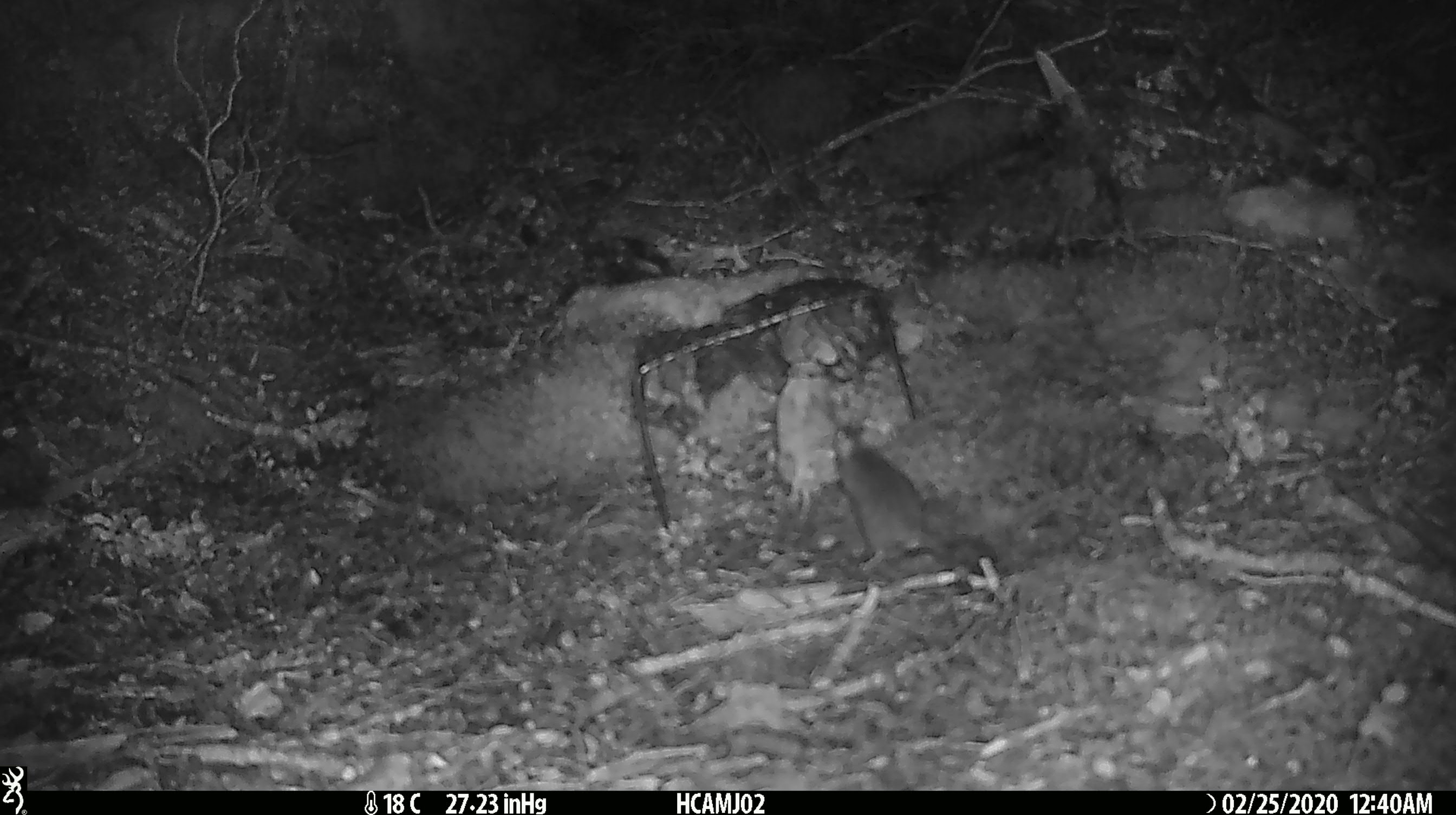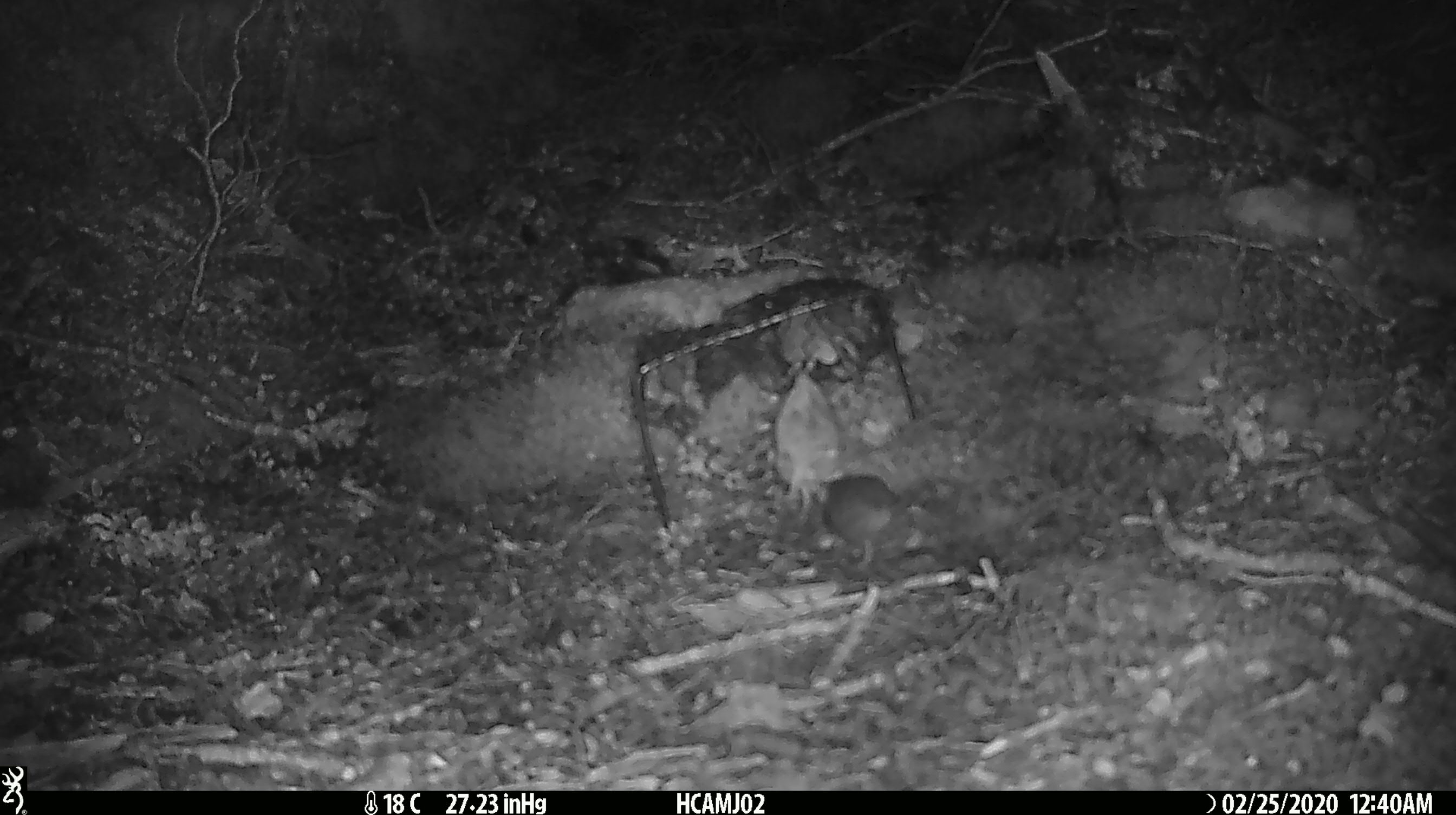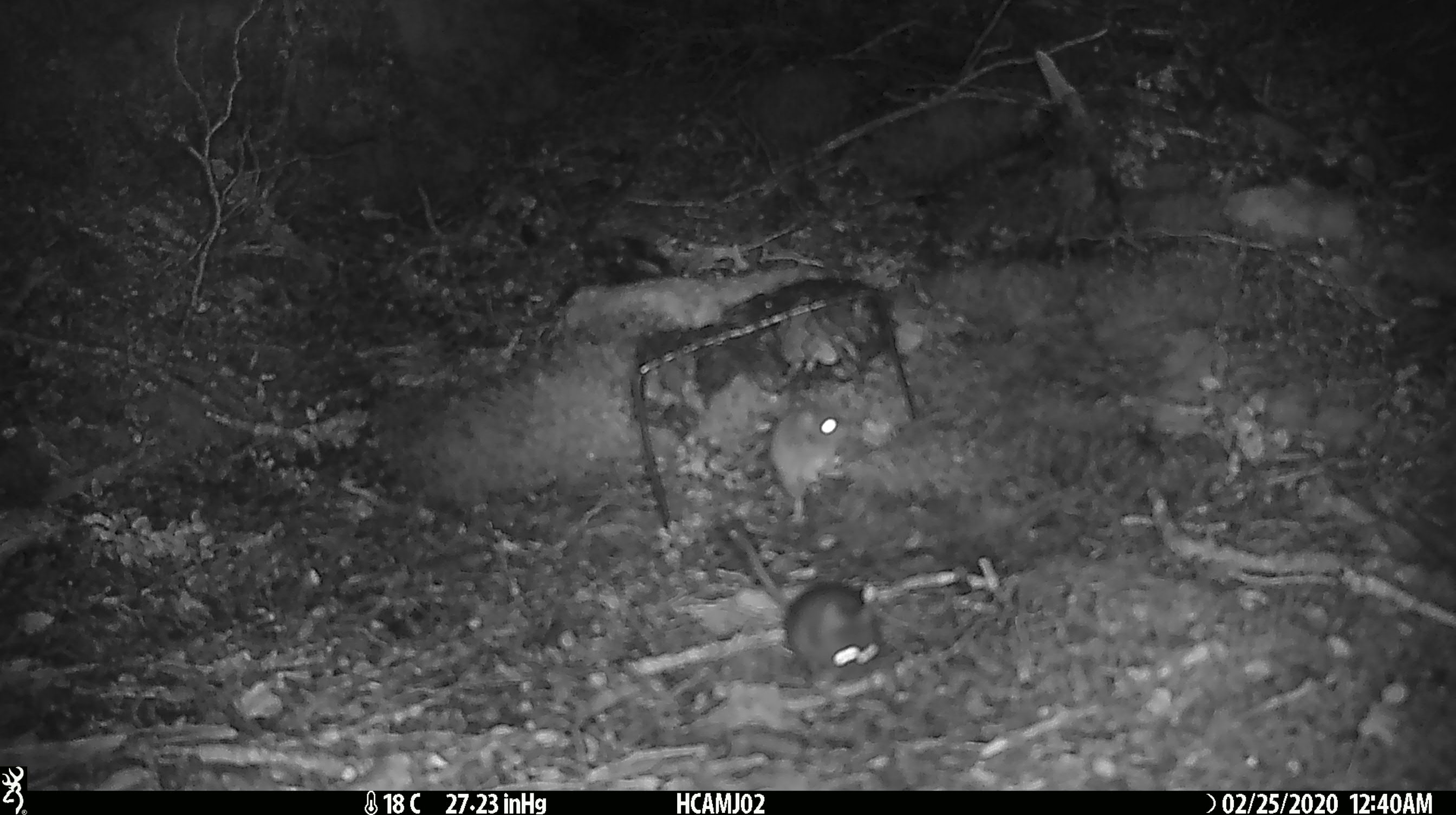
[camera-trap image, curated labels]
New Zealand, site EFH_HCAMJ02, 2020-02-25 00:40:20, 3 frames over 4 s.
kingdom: Animalia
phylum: Chordata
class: Mammalia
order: Rodentia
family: Muridae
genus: Mus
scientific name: Mus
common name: mouse